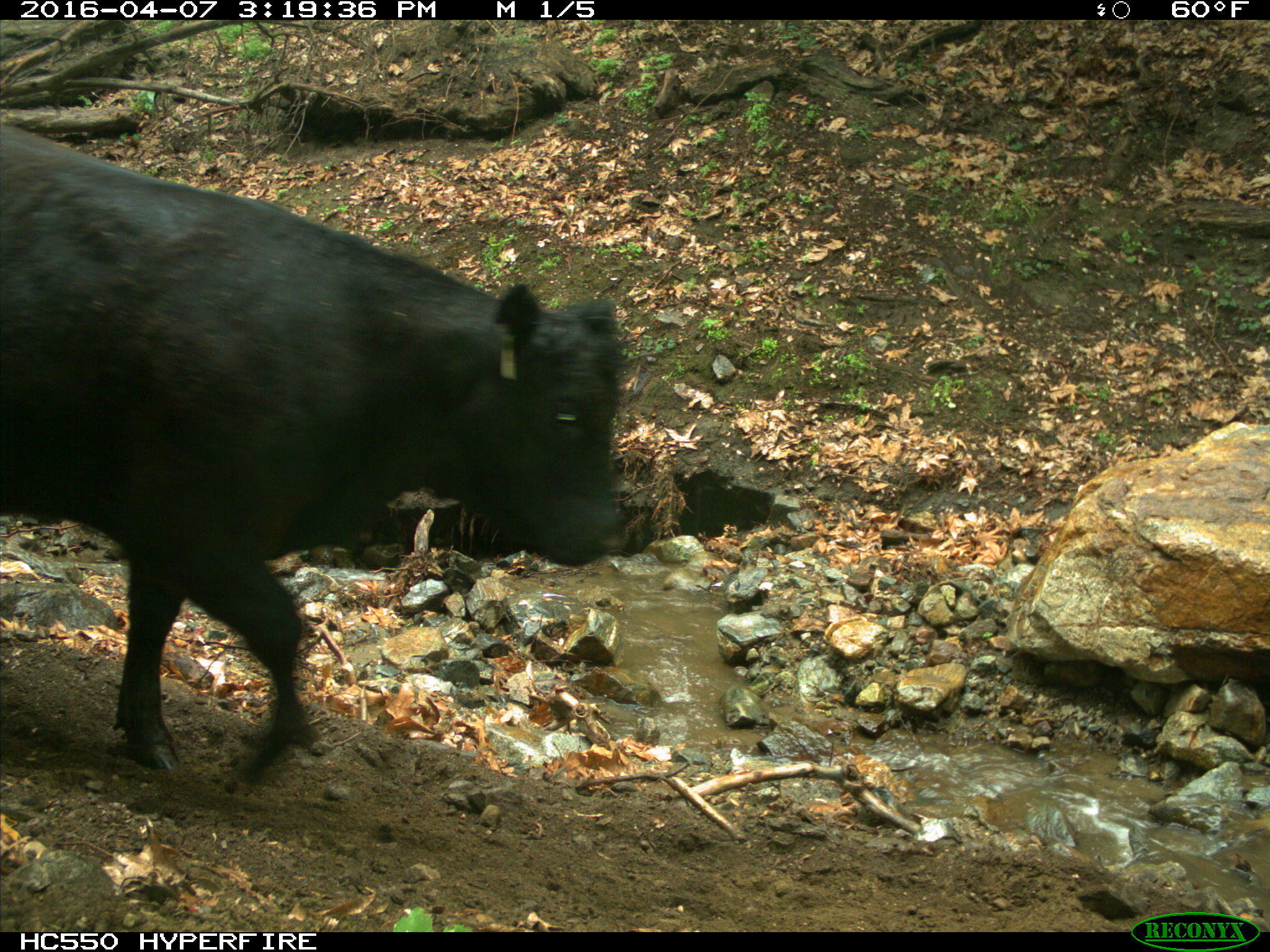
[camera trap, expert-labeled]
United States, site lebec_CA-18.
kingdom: Animalia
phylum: Chordata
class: Mammalia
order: Artiodactyla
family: Bovidae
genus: Bos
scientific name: Bos taurus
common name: domestic cow